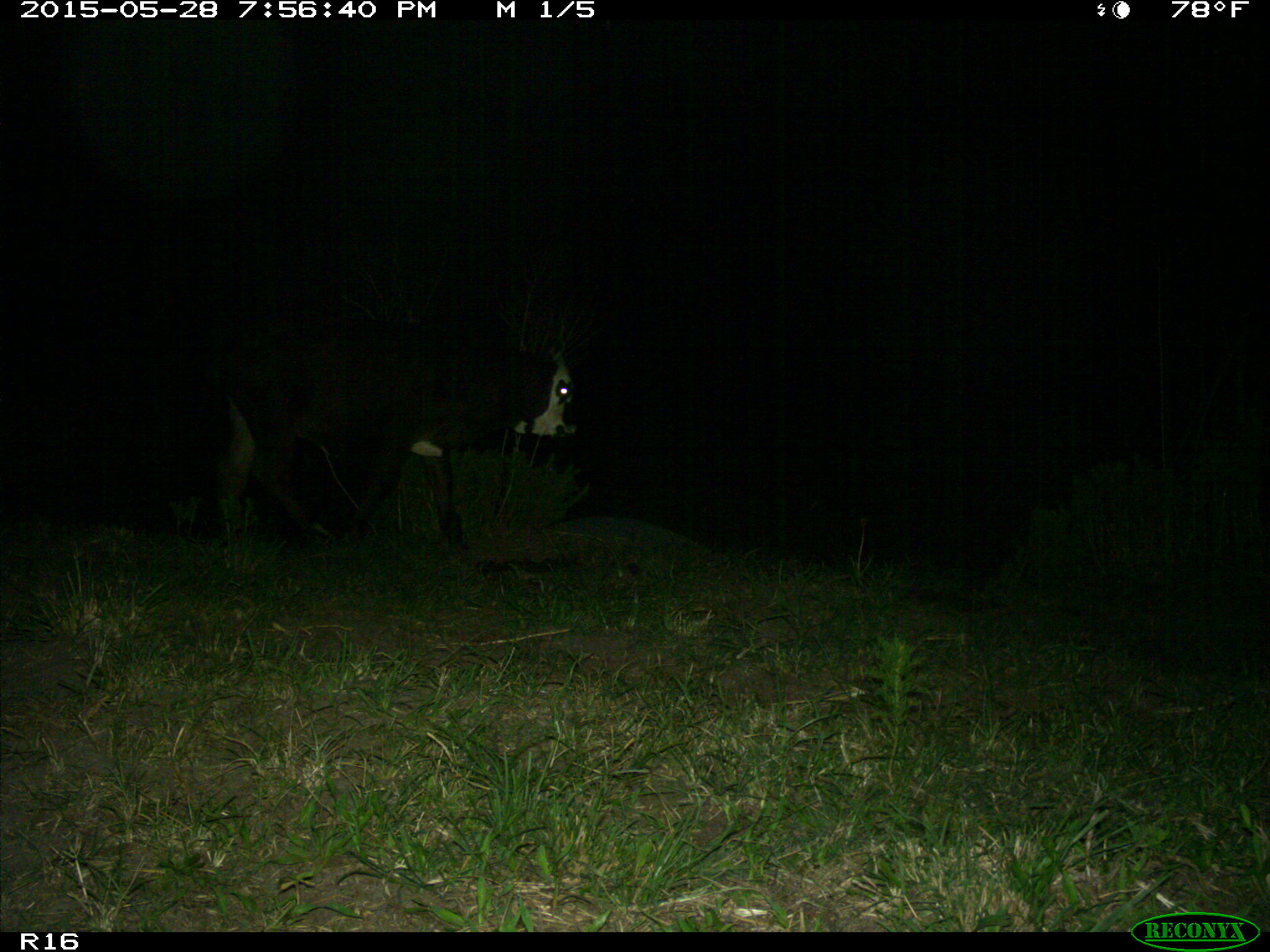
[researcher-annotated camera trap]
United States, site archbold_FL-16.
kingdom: Animalia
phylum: Chordata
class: Mammalia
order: Artiodactyla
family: Bovidae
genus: Bos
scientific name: Bos taurus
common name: domestic cow